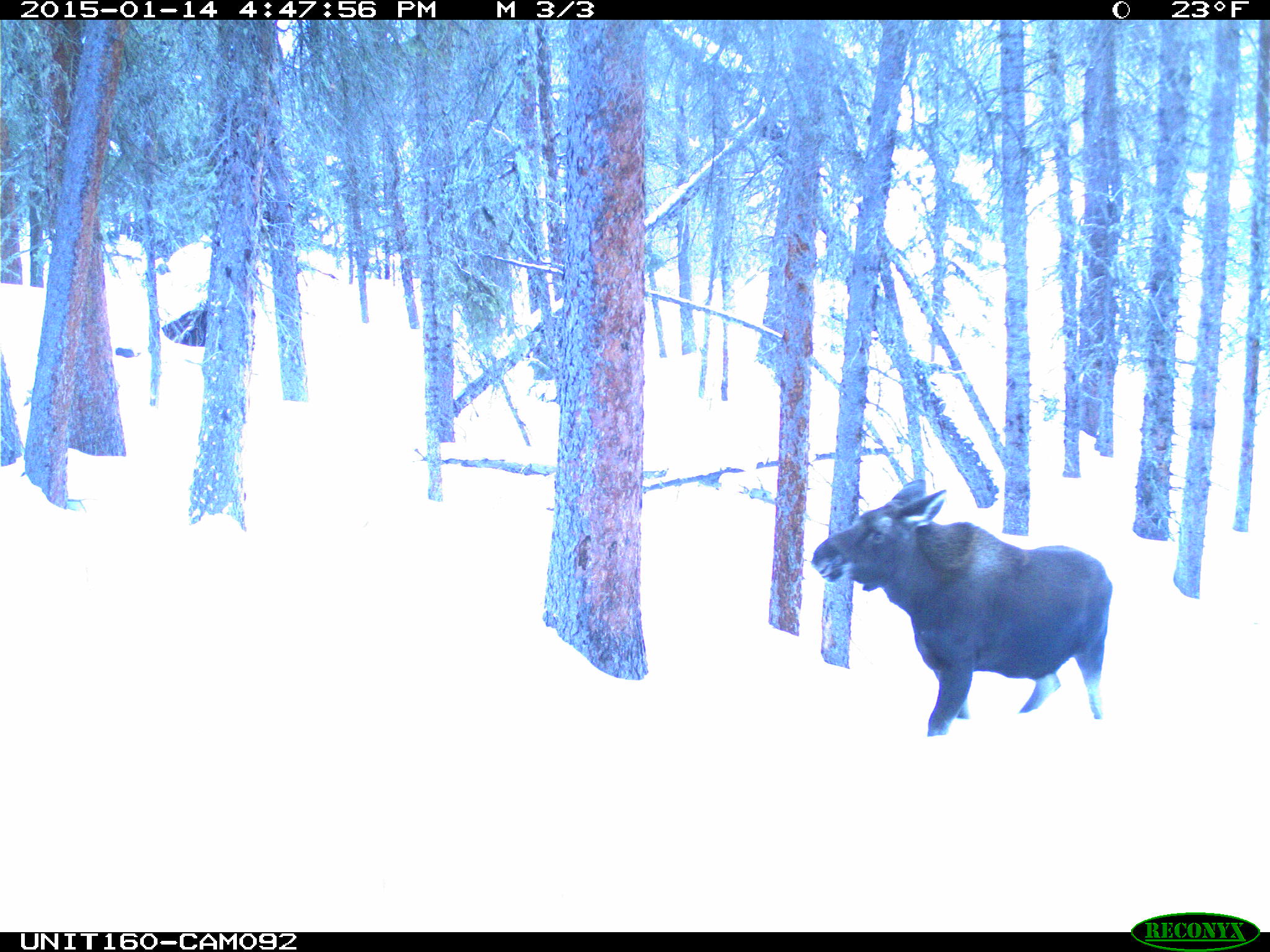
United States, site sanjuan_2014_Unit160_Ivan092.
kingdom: Animalia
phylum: Chordata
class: Mammalia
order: Artiodactyla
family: Cervidae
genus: Alces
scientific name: Alces alces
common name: moose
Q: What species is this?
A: Alces alces (moose).